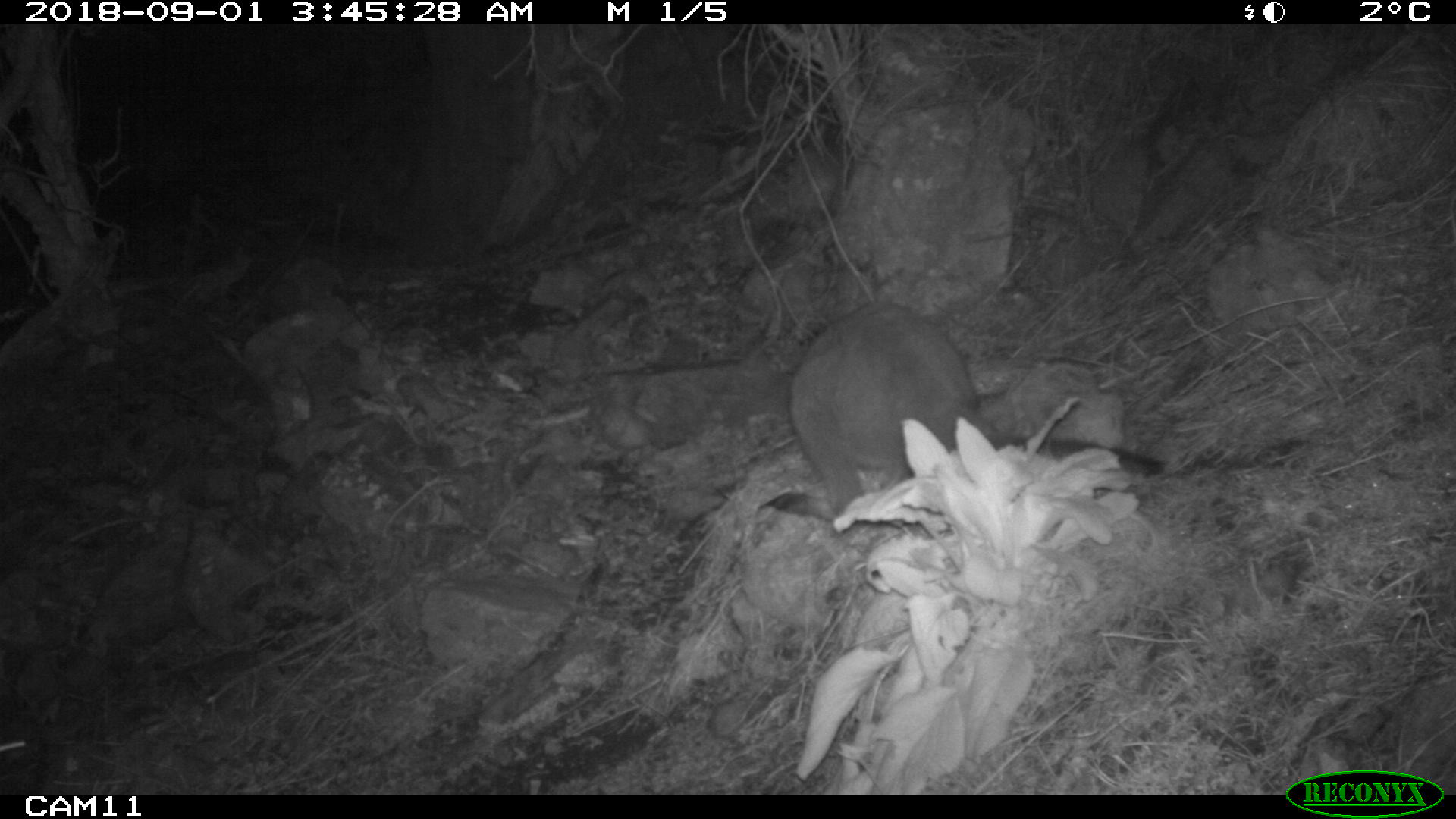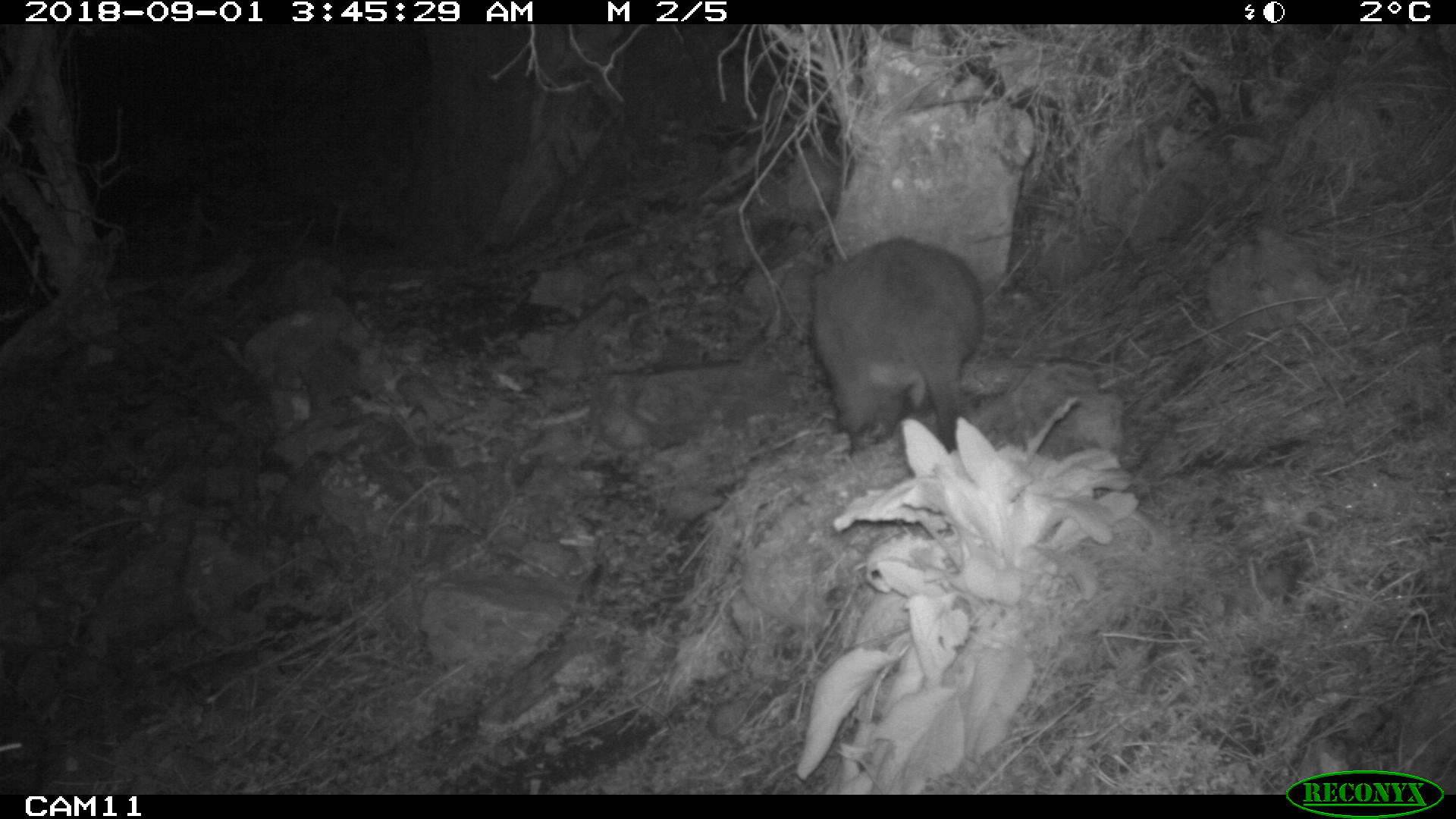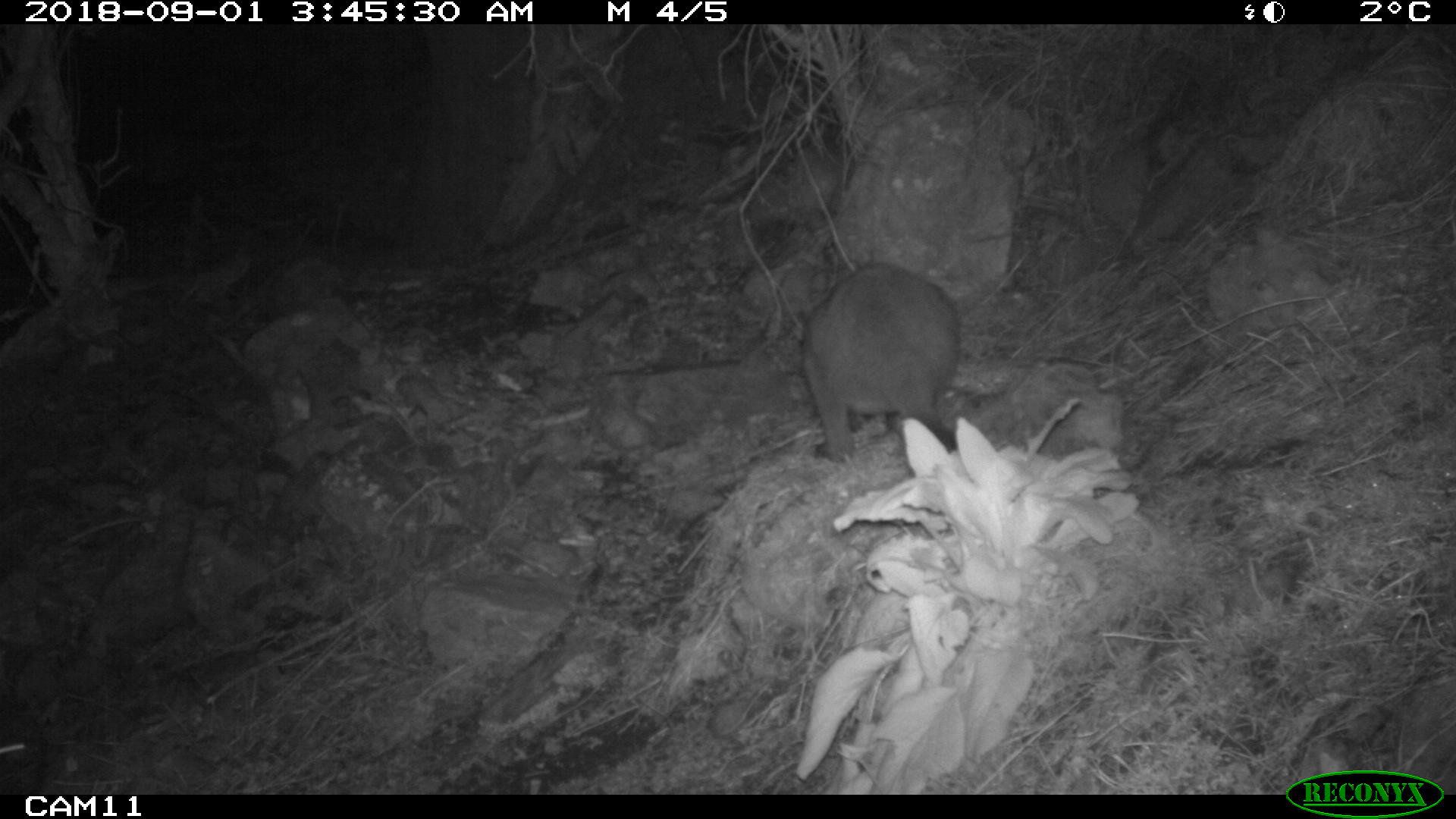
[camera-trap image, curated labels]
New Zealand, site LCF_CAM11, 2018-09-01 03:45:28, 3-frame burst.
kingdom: Animalia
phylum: Chordata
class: Mammalia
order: Diprotodontia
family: Macropodidae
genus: Notamacropus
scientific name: Notamacropus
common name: wallaby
Wallaby (Notamacropus).